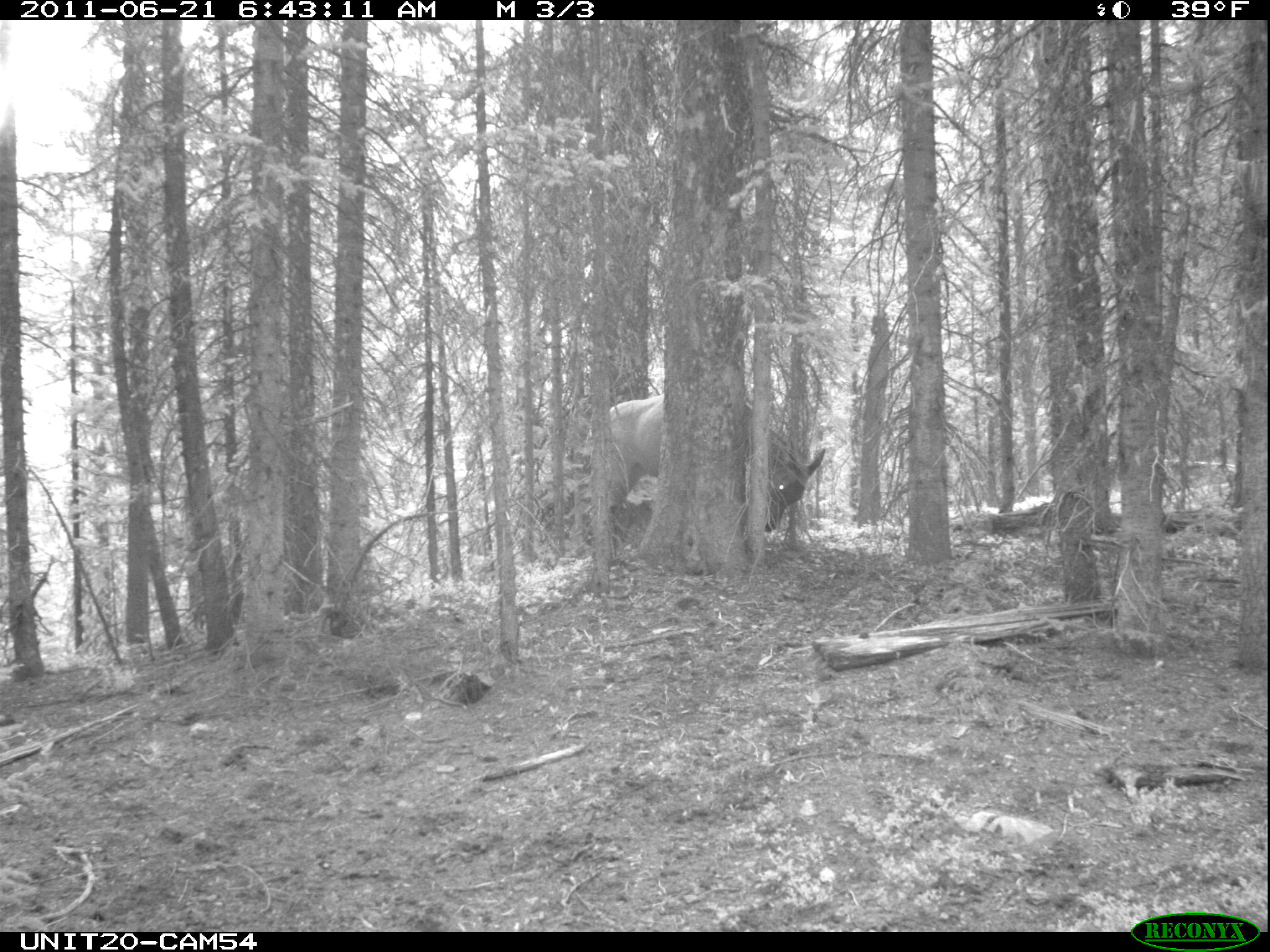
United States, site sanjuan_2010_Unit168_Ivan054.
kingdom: Animalia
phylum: Chordata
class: Mammalia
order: Artiodactyla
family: Cervidae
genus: Cervus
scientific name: Cervus elaphus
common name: red deer